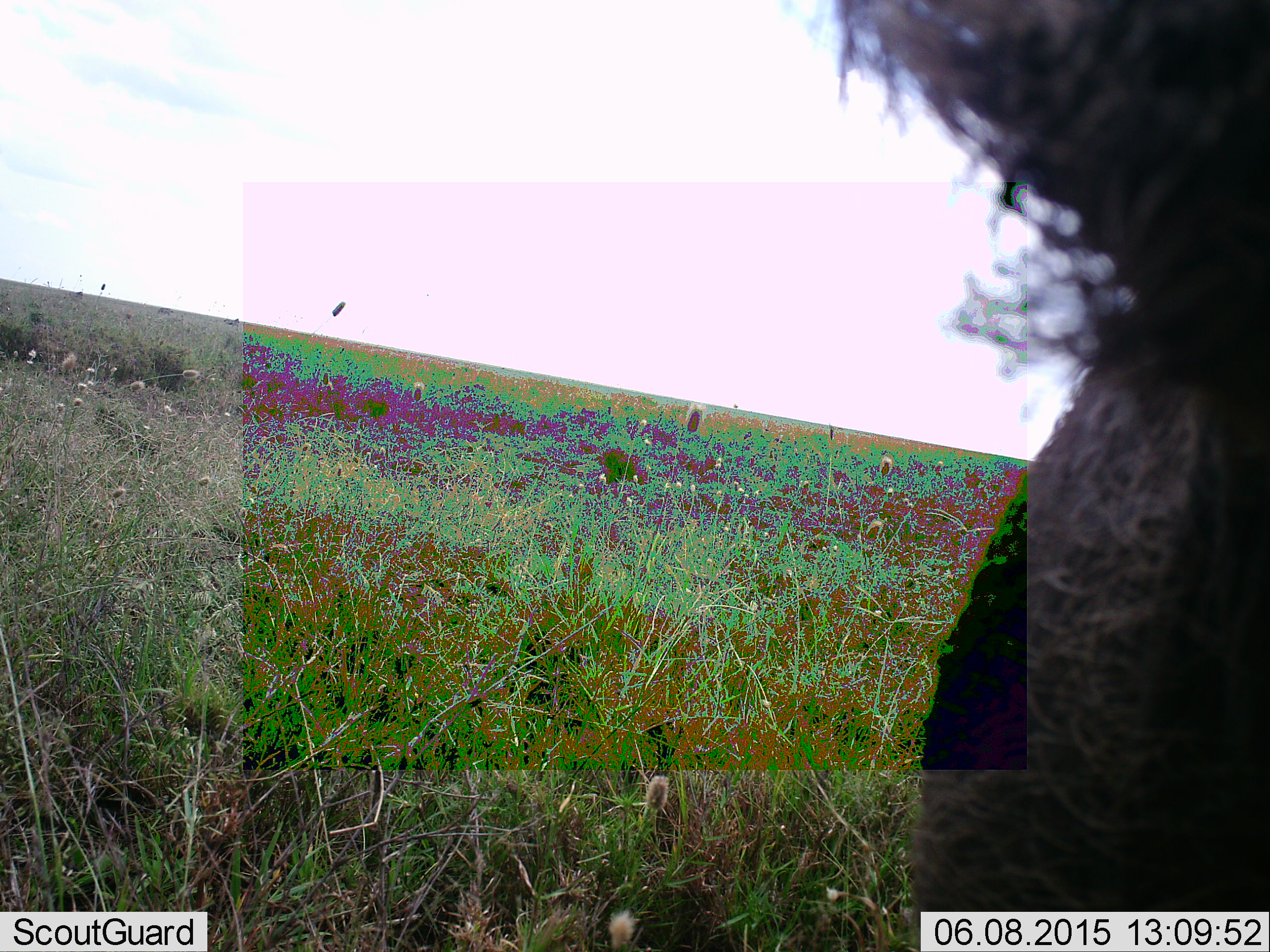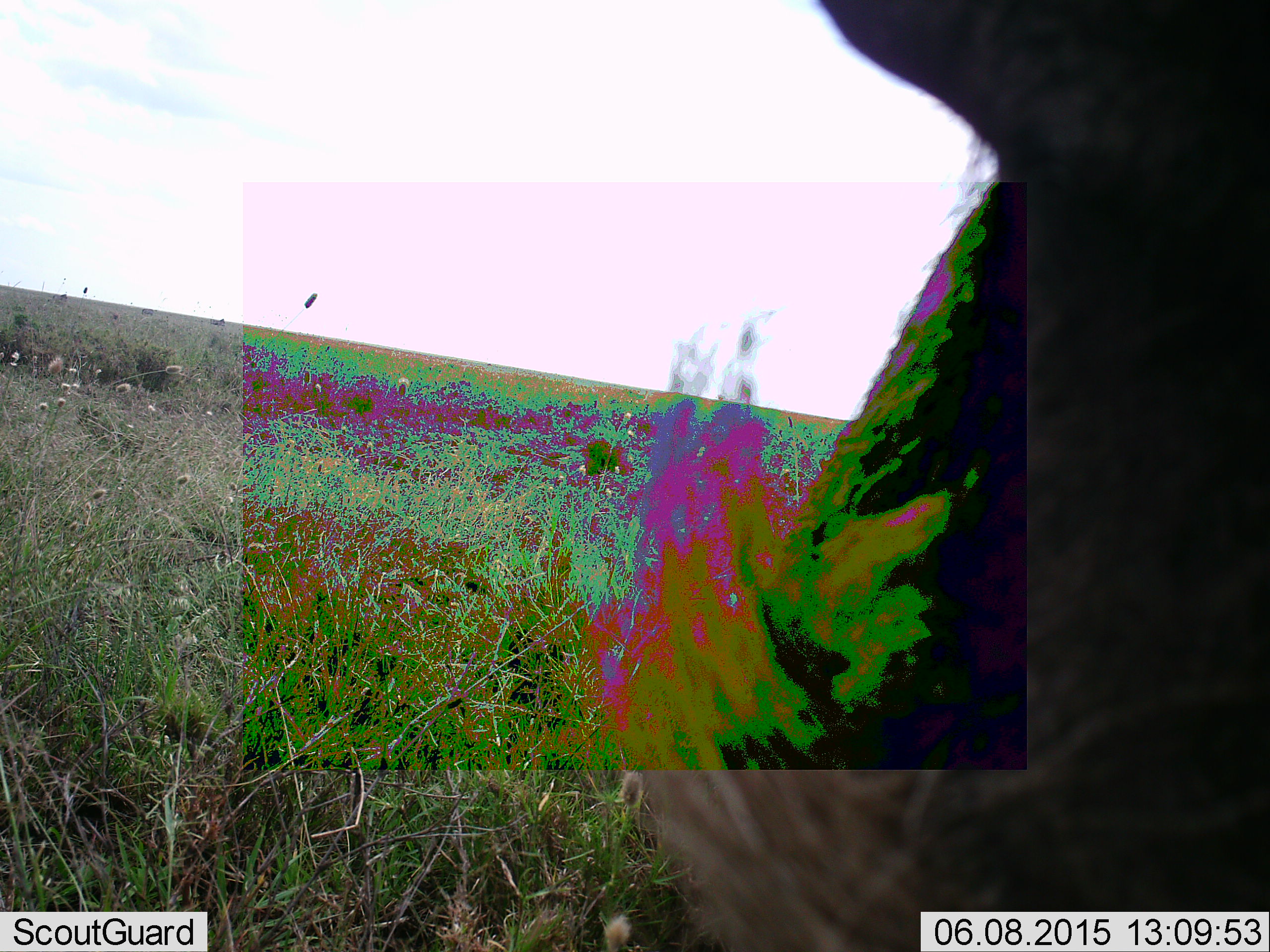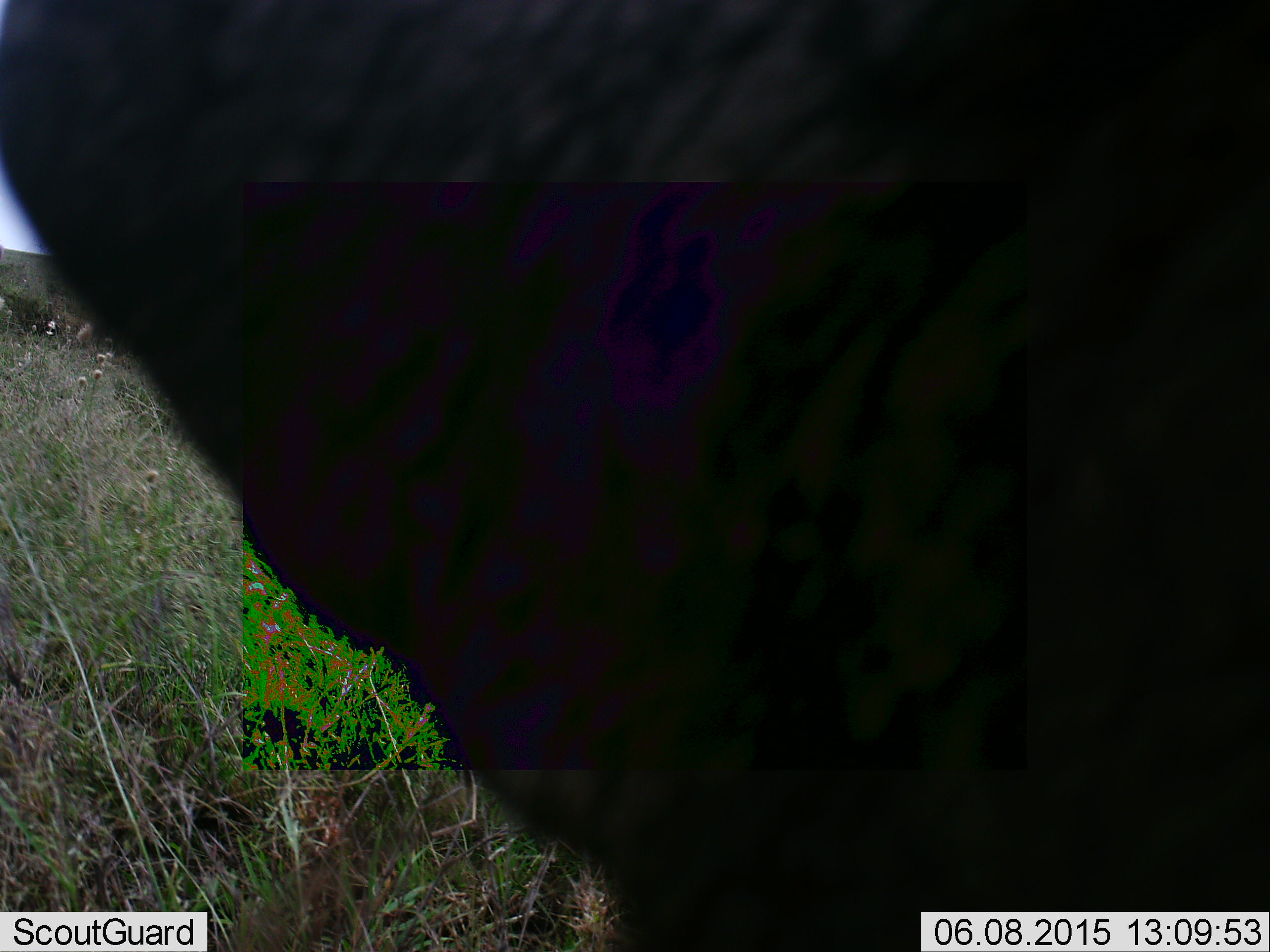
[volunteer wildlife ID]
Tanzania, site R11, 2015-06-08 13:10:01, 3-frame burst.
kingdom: Animalia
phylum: Chordata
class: Mammalia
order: Artiodactyla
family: Suidae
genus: Phacochoerus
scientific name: Phacochoerus africanus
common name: warthog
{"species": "warthog (Phacochoerus africanus)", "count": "1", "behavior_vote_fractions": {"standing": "43%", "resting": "14%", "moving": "43%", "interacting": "14%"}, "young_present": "0%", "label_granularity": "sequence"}